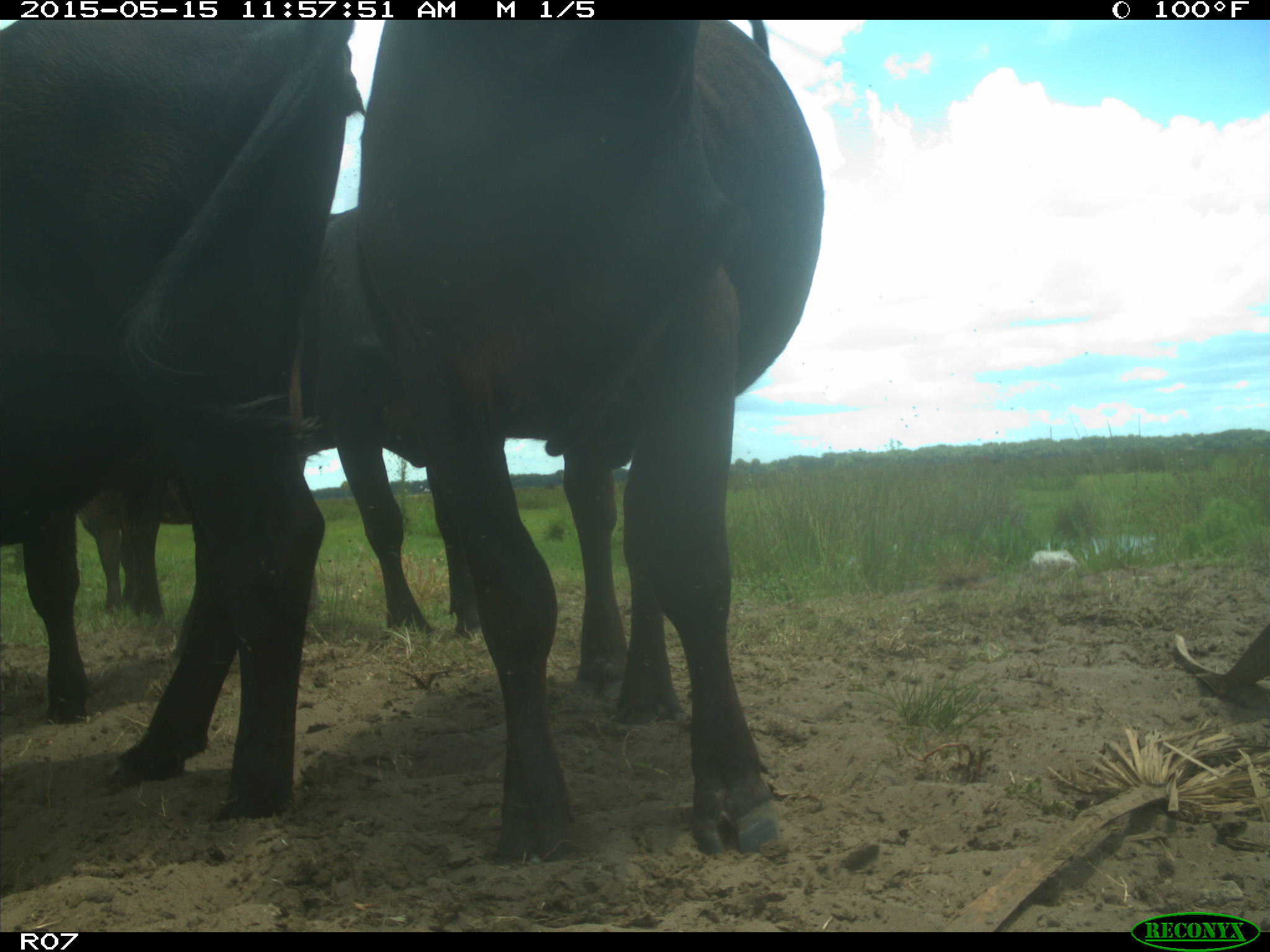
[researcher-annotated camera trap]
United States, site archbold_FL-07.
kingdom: Animalia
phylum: Chordata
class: Mammalia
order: Artiodactyla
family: Bovidae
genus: Bos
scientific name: Bos taurus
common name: domestic cow